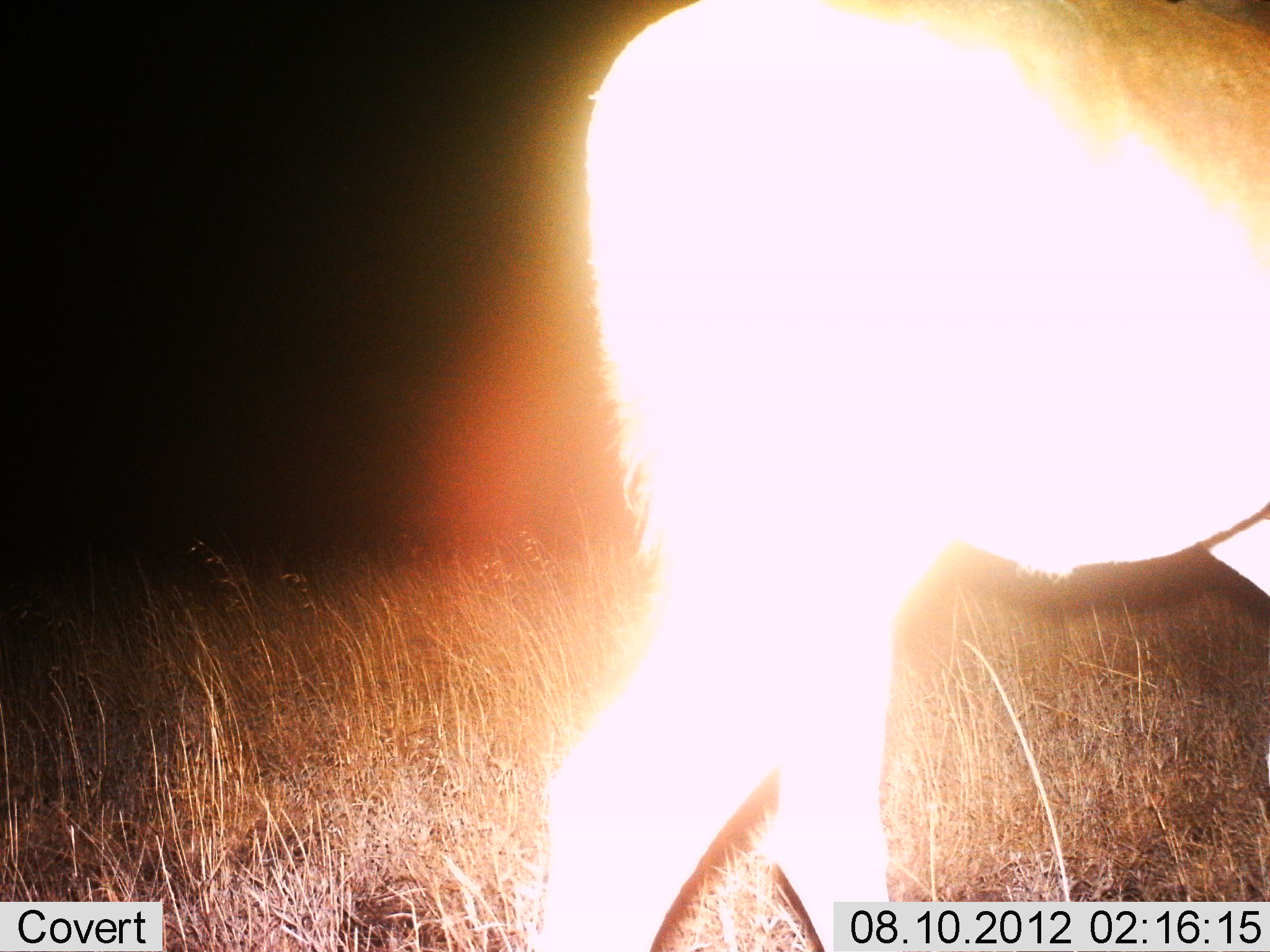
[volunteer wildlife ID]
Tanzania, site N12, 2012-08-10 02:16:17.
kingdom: Animalia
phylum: Chordata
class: Mammalia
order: Artiodactyla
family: Bovidae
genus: Alcelaphus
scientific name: Alcelaphus buselaphus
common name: hartebeest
Hartebeest (Alcelaphus buselaphus), count 1. Behavior (volunteer vote fractions): standing 75%, resting 0%, moving 25%, interacting 0%. Young present (vote fraction): 0%. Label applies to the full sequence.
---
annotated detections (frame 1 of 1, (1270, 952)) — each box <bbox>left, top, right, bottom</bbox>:
animal: <bbox>527, 1, 1270, 952</bbox>